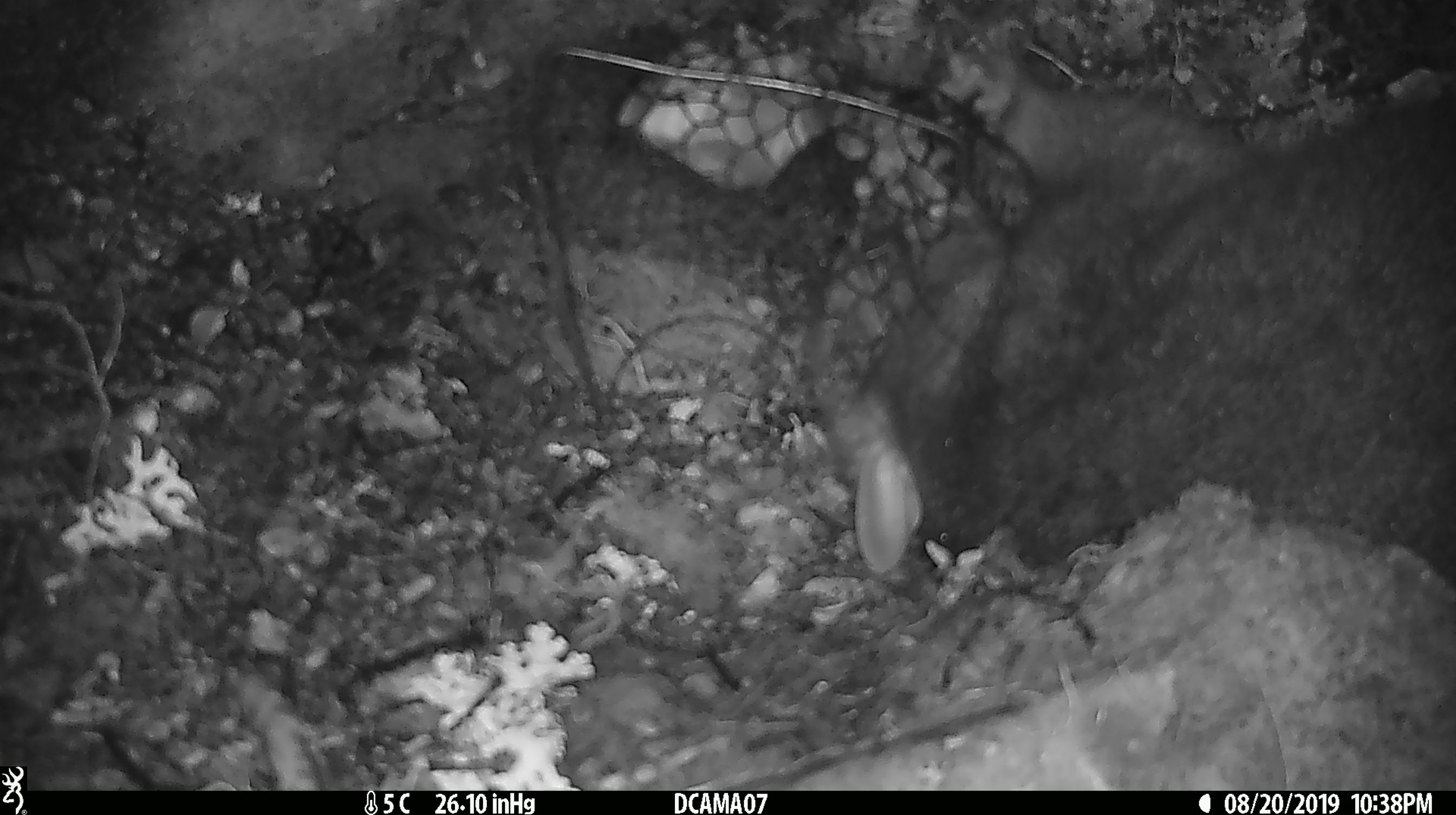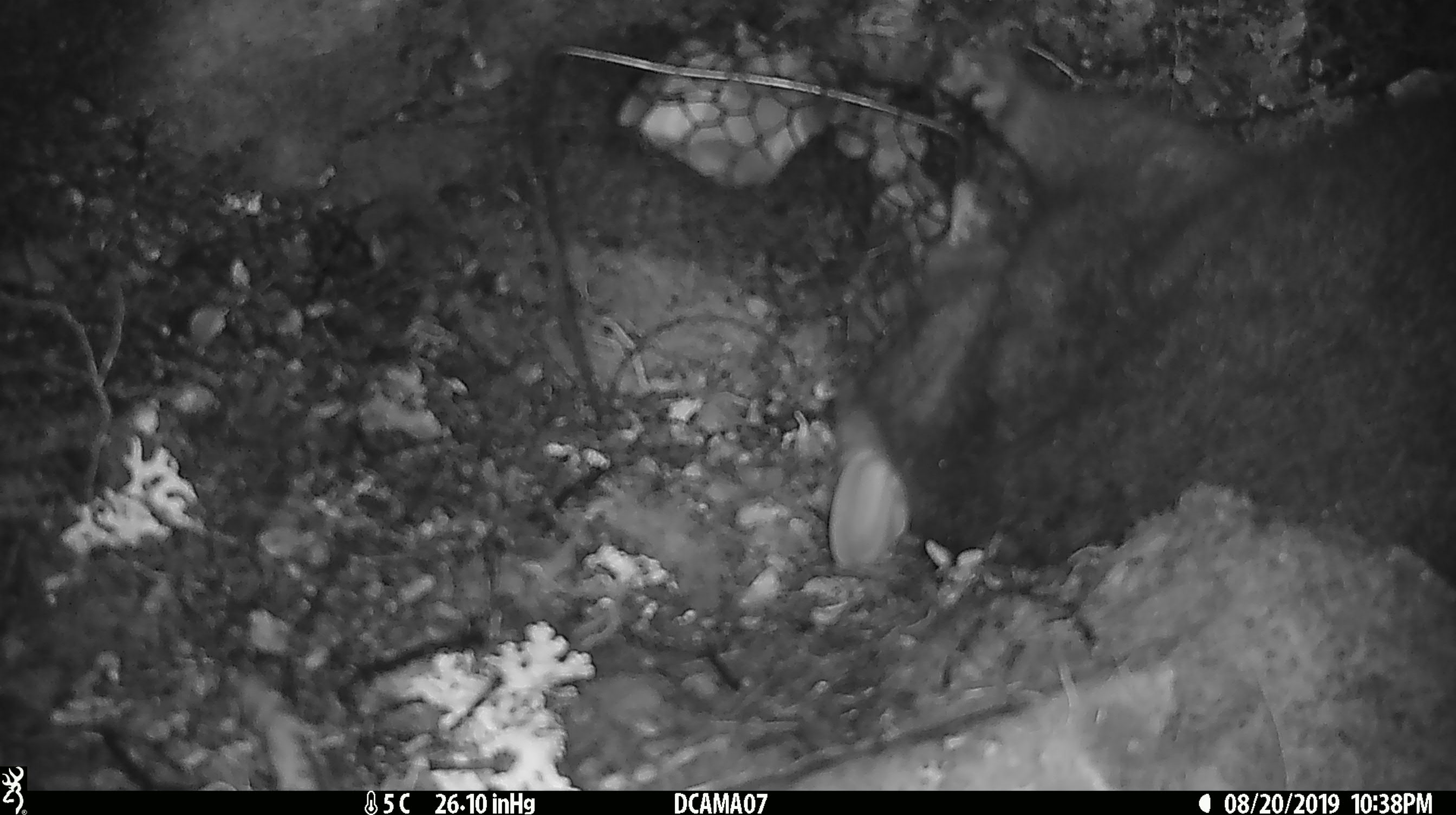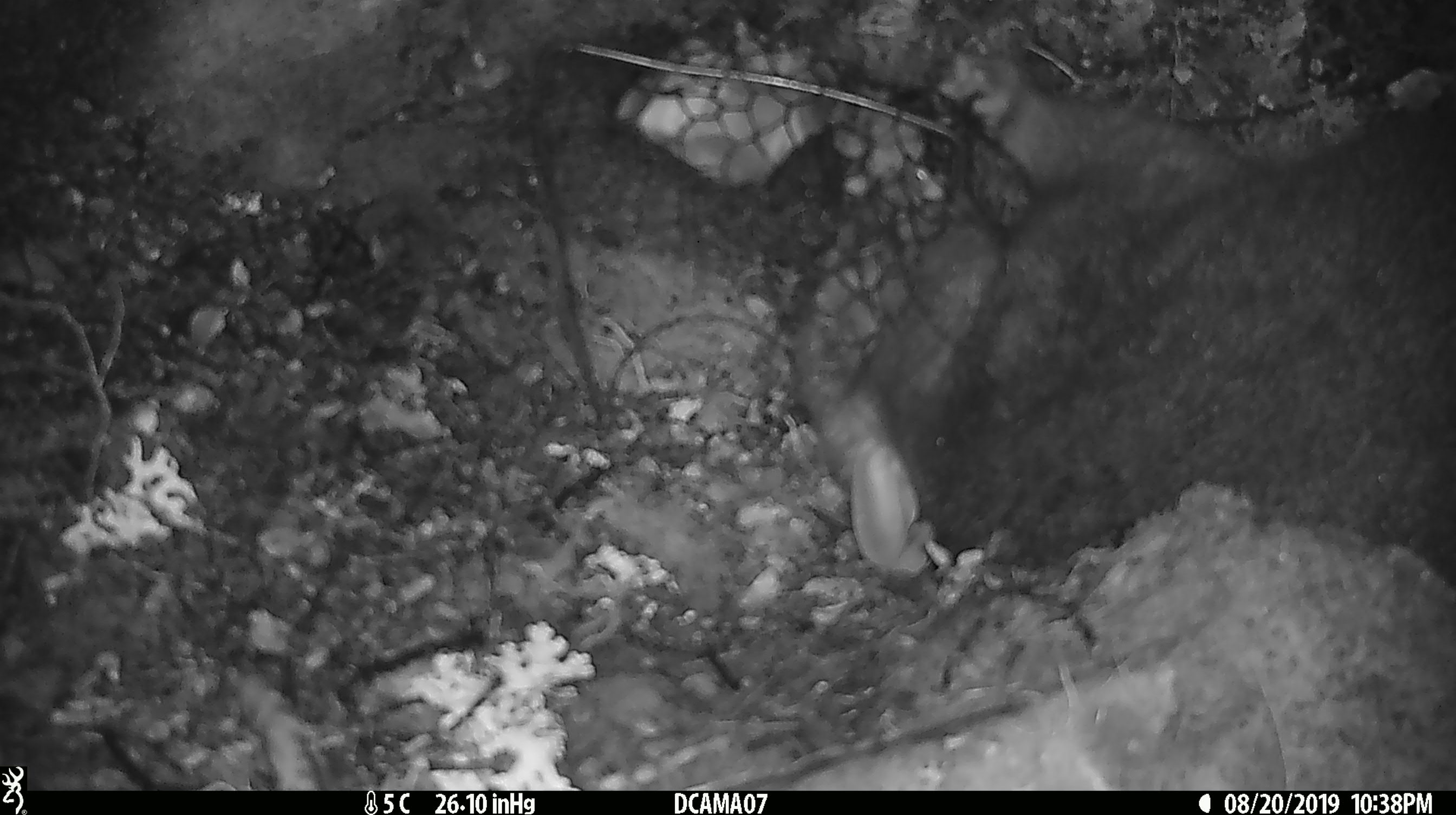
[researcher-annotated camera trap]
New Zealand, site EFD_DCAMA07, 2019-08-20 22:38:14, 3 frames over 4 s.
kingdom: Animalia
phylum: Chordata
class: Mammalia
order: Diprotodontia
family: Phalangeridae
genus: Trichosurus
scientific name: Trichosurus vulpecula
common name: common brushtail possum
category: possum